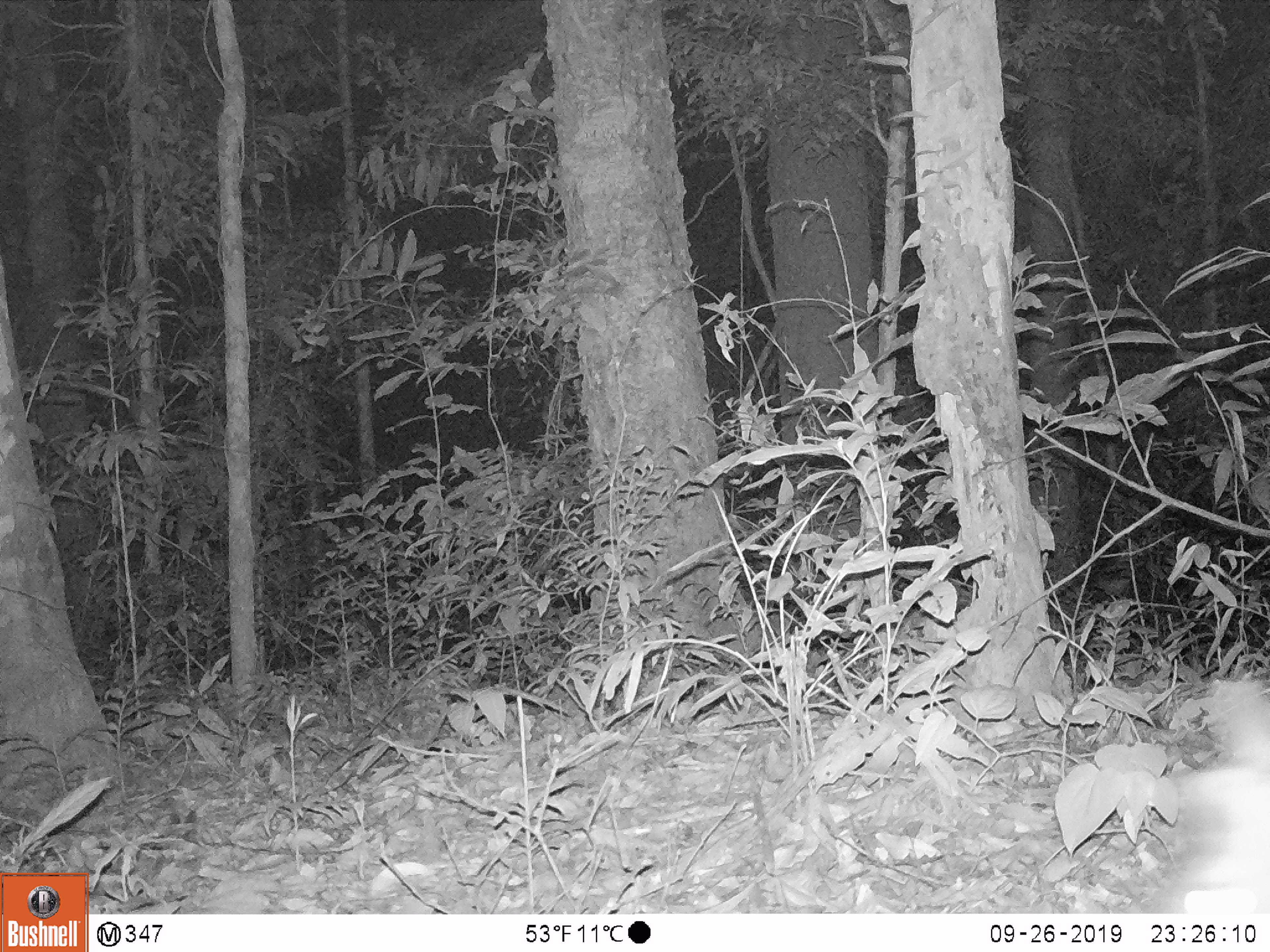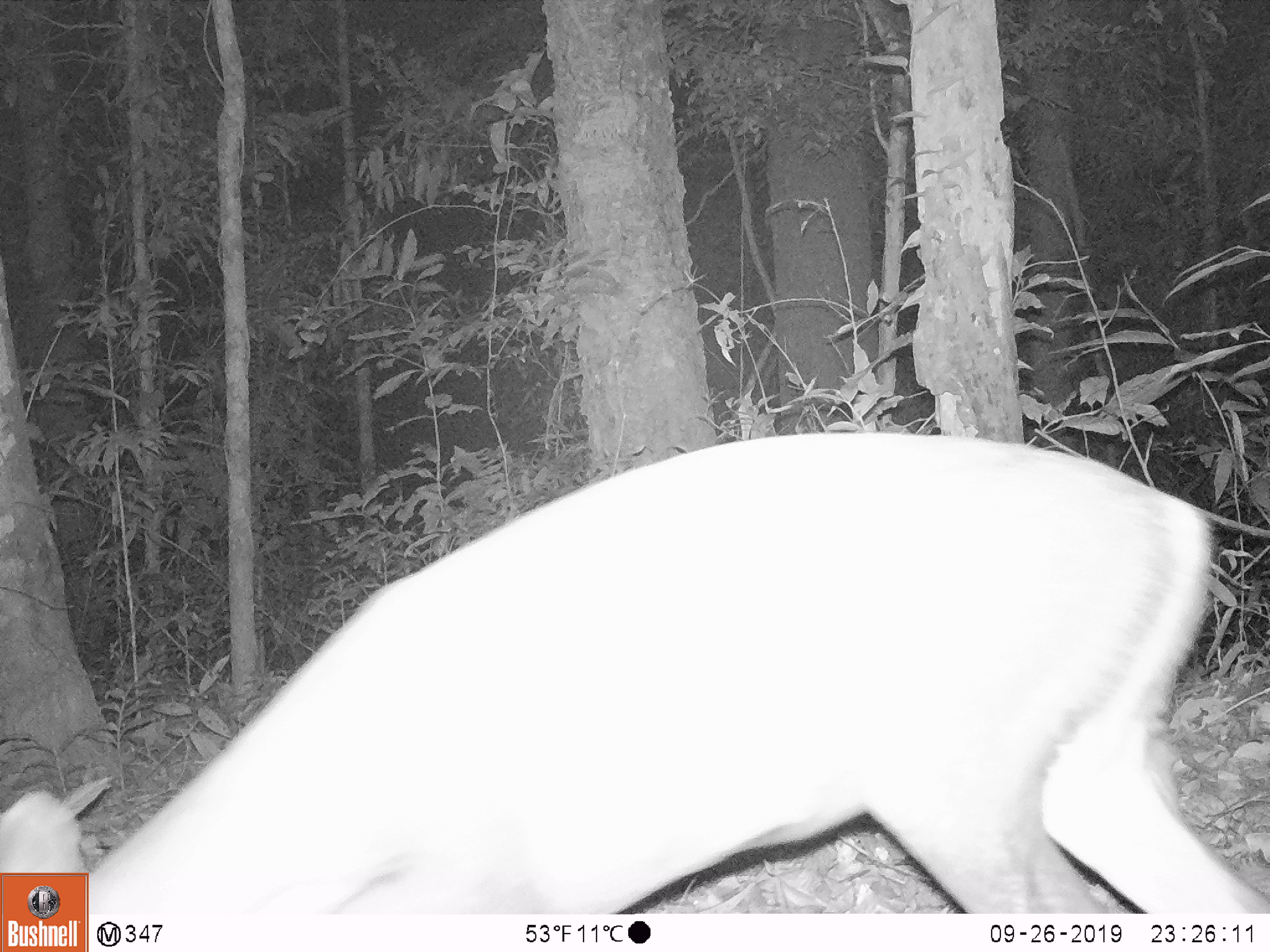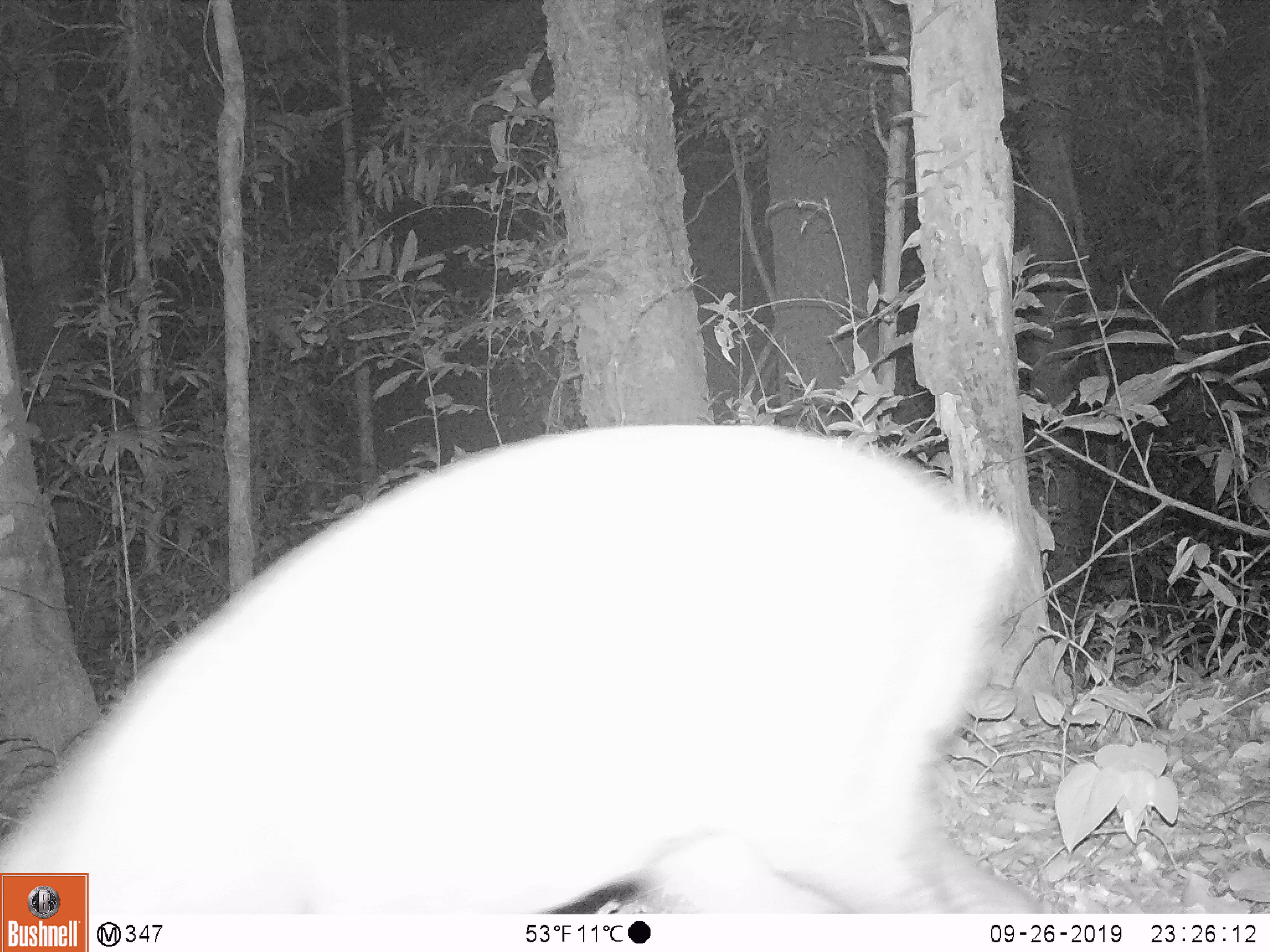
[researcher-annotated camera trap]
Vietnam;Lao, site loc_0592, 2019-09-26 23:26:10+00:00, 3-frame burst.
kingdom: Animalia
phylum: Chordata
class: Mammalia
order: Artiodactyla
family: Cervidae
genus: Muntiacus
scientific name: Muntiacus rooseveltorum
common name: roosevelt's muntjac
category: roosevelts muntjac group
Roosevelts muntjac group (roosevelt's muntjac) (Muntiacus rooseveltorum). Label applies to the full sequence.